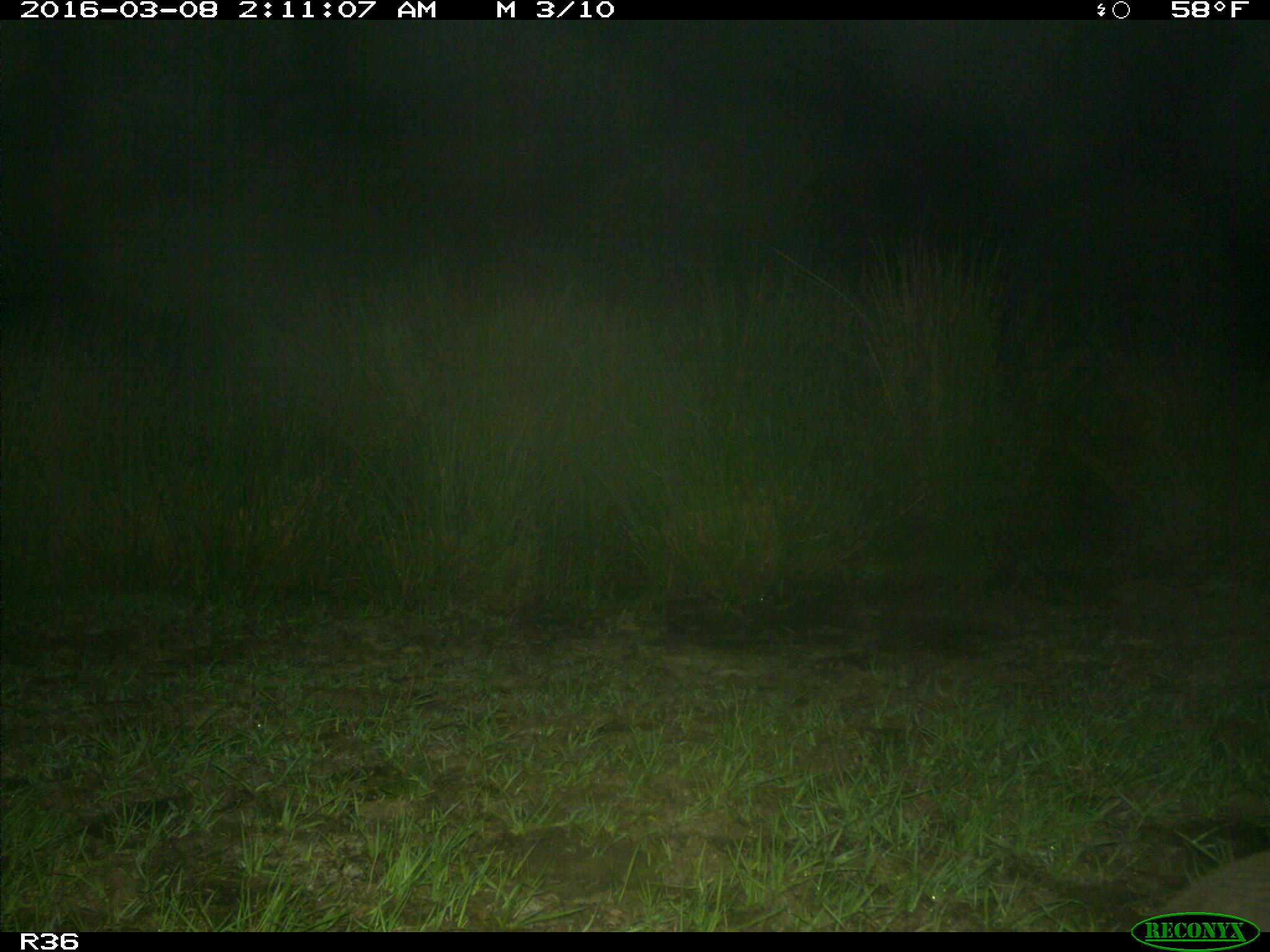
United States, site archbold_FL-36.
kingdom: Animalia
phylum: Chordata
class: Mammalia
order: Cingulata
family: Dasypodidae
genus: Dasypus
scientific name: Dasypus novemcinctus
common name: nine-banded armadillo